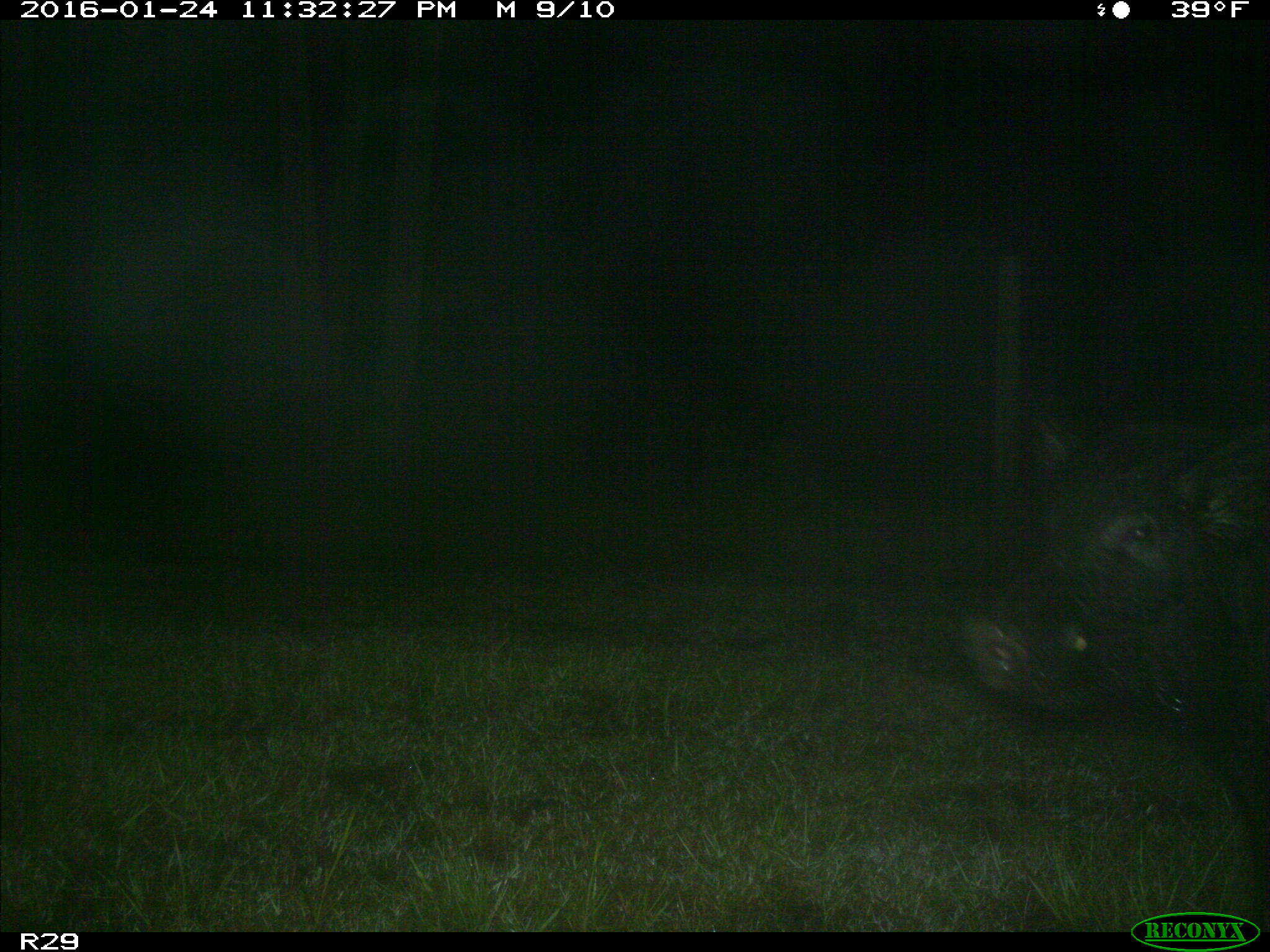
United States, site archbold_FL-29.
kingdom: Animalia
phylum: Chordata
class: Mammalia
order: Artiodactyla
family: Suidae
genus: Sus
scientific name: Sus scrofa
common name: wild boar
Sus scrofa (wild boar).